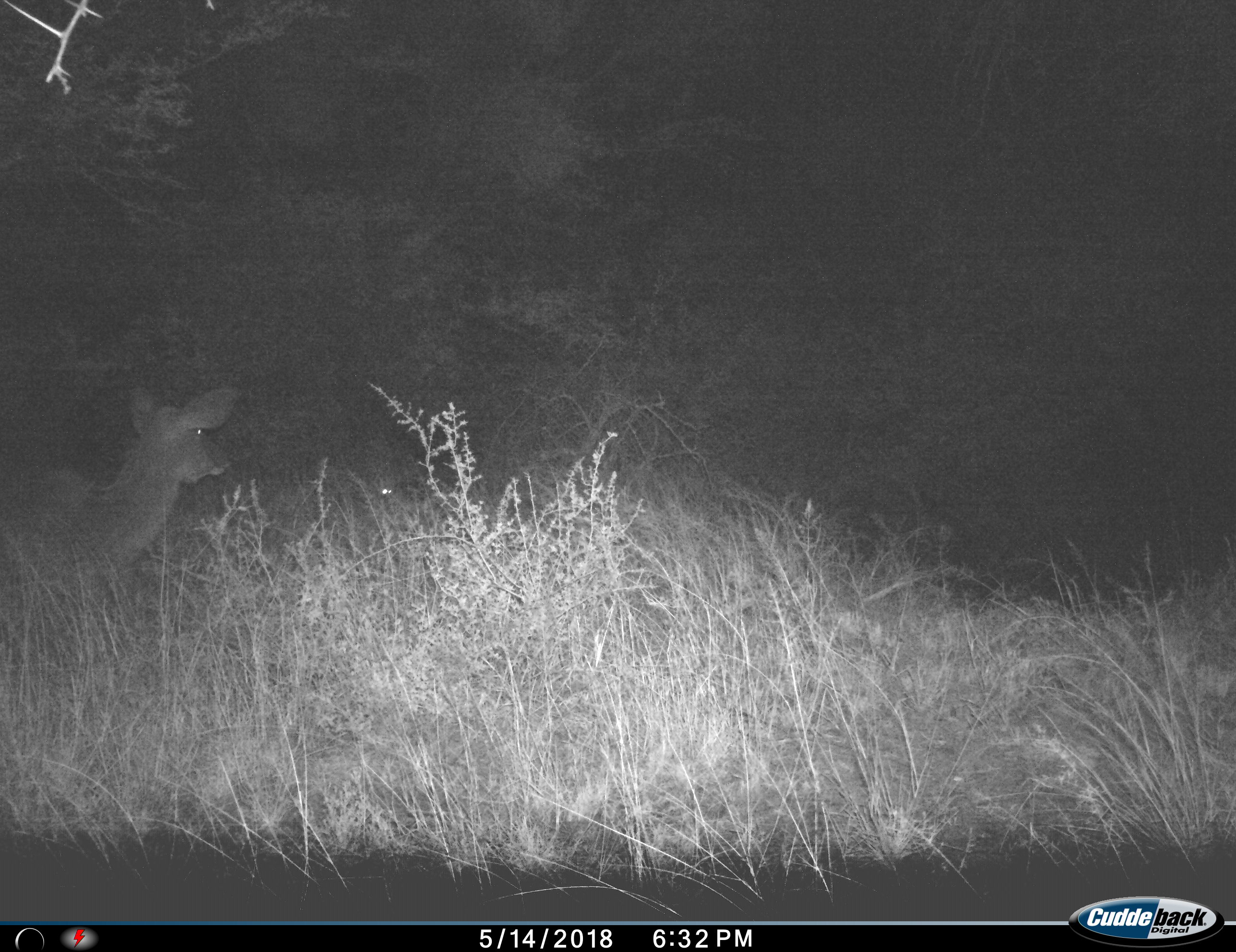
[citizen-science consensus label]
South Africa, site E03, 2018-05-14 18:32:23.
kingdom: Animalia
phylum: Chordata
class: Mammalia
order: Artiodactyla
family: Bovidae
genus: Tragelaphus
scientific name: Tragelaphus strepsiceros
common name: greater kudu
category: kudu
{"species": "kudu (greater kudu) (Tragelaphus strepsiceros)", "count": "2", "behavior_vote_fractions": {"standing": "100%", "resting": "0%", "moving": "0%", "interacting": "25%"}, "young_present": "25%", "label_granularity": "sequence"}